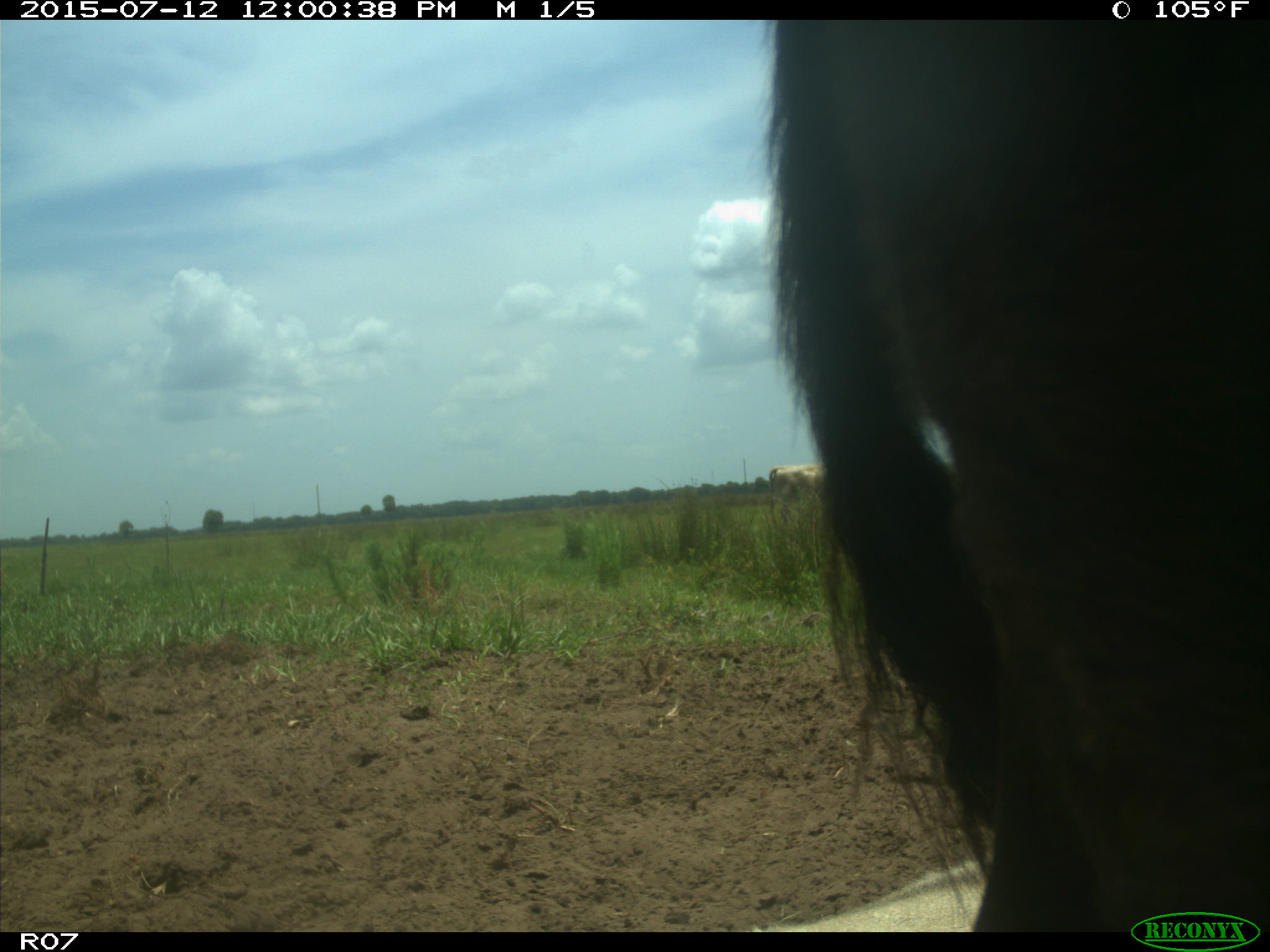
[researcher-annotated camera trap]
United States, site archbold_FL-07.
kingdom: Animalia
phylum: Chordata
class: Mammalia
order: Artiodactyla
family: Bovidae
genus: Bos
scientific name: Bos taurus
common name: domestic cow